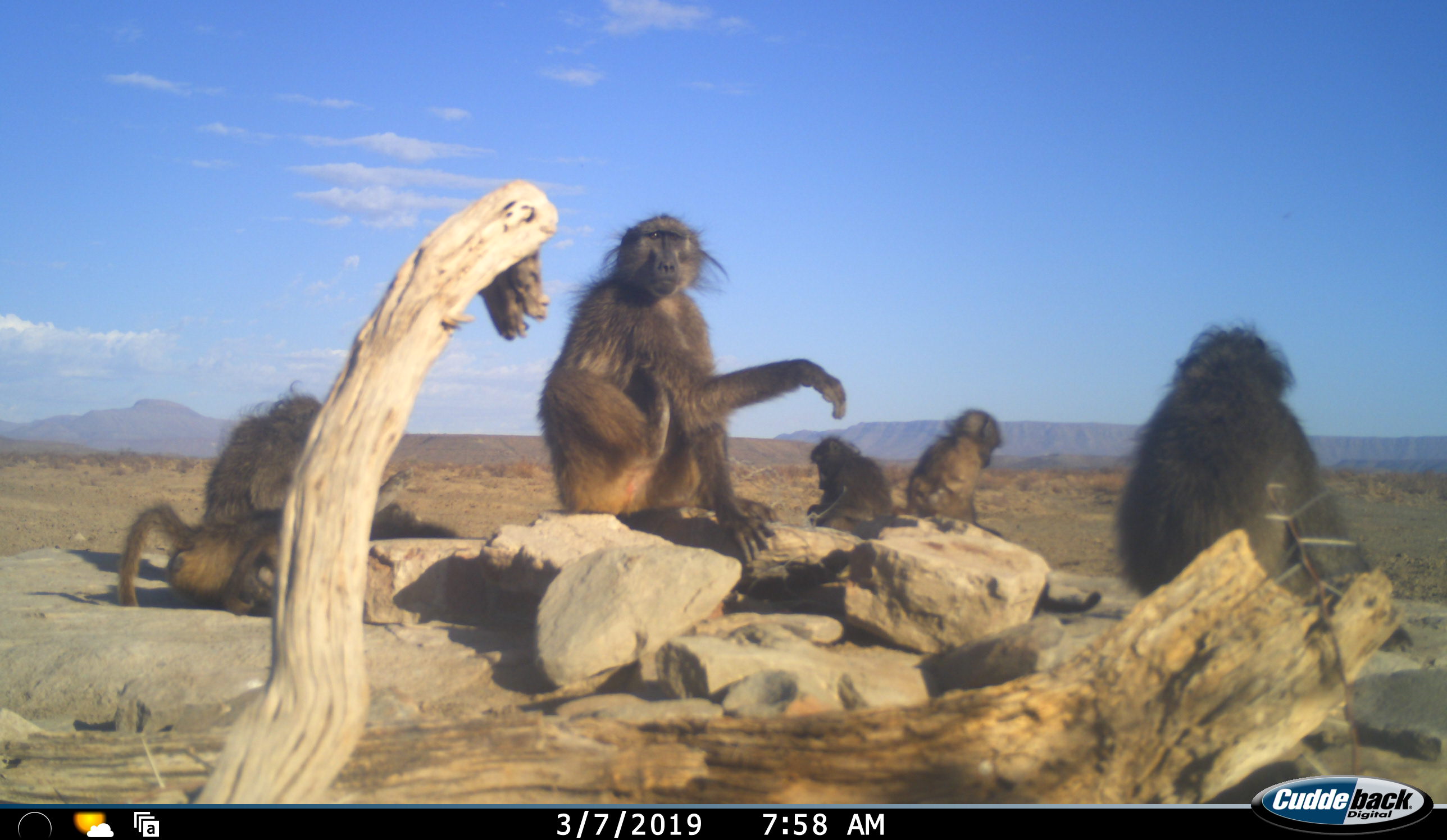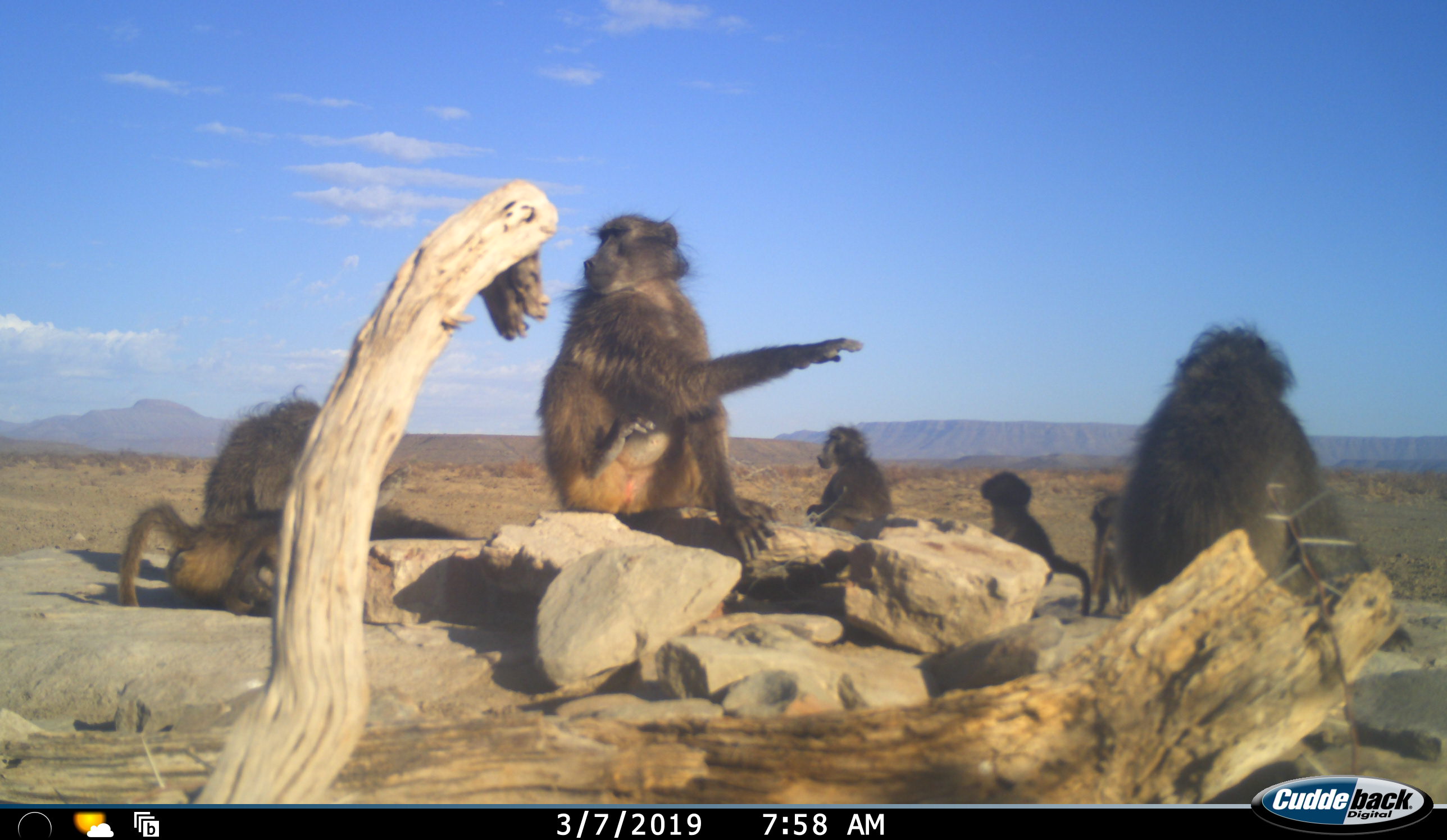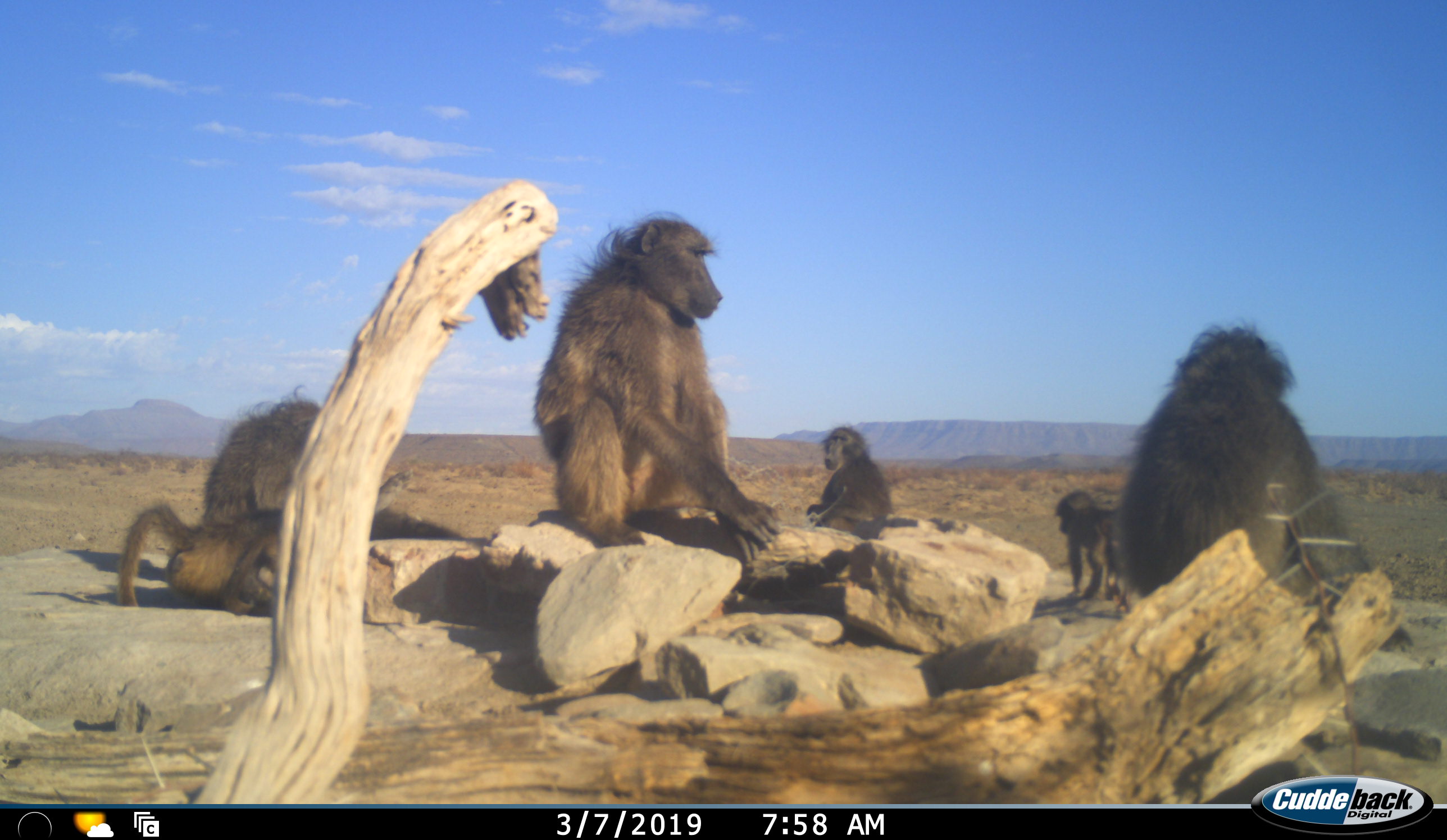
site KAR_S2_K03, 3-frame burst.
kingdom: Animalia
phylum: Chordata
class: Mammalia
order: Primates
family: Cercopithecidae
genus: Papio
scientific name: Papio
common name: baboon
Baboon (Papio), count 7. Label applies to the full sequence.